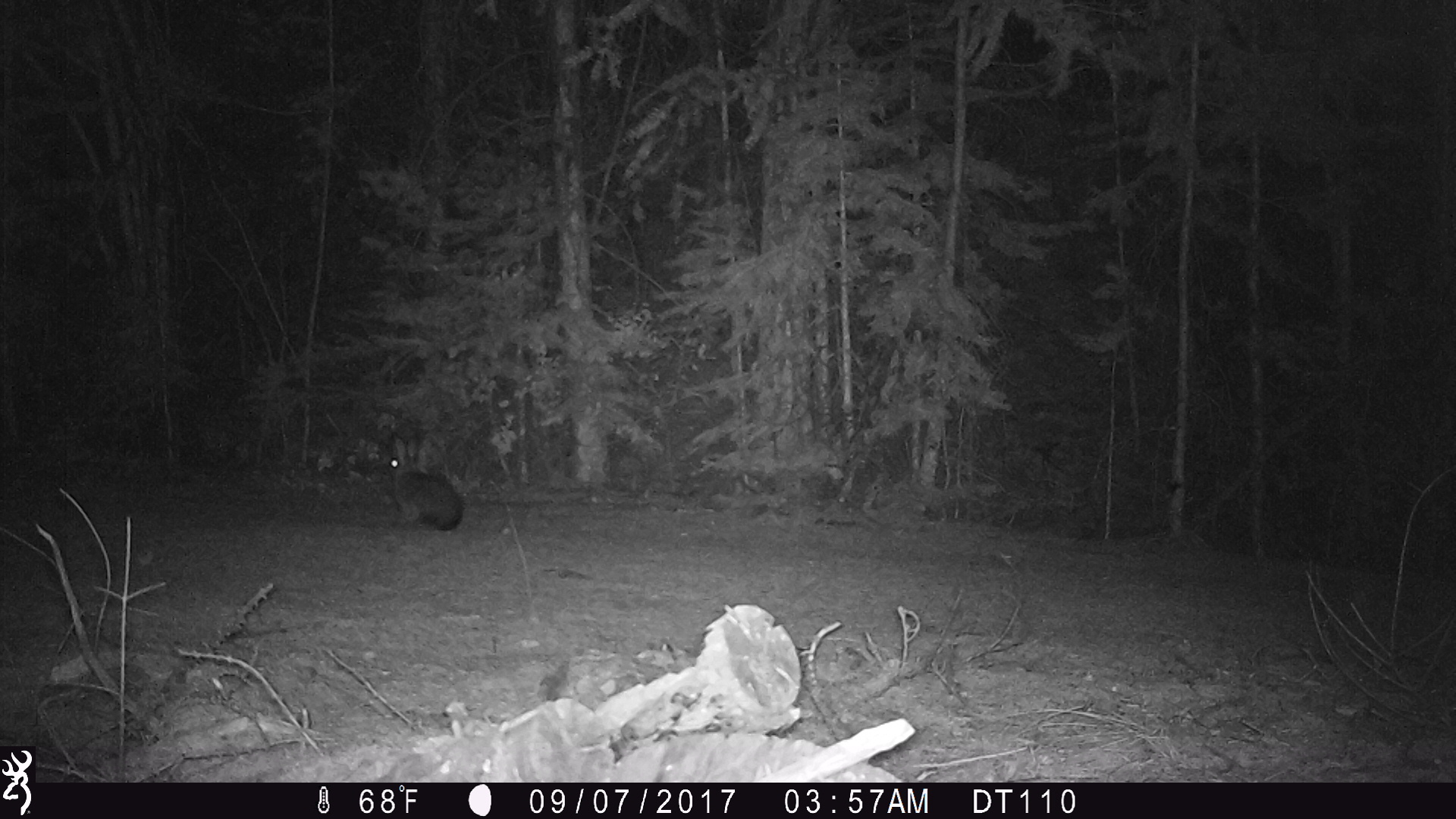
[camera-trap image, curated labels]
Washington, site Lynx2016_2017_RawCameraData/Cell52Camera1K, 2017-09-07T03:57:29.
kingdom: Animalia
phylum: Chordata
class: Mammalia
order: Lagomorpha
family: Leporidae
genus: Lepus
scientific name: Lepus americanus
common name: snowshoe hare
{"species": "Lepus americanus (snowshoe hare)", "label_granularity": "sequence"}